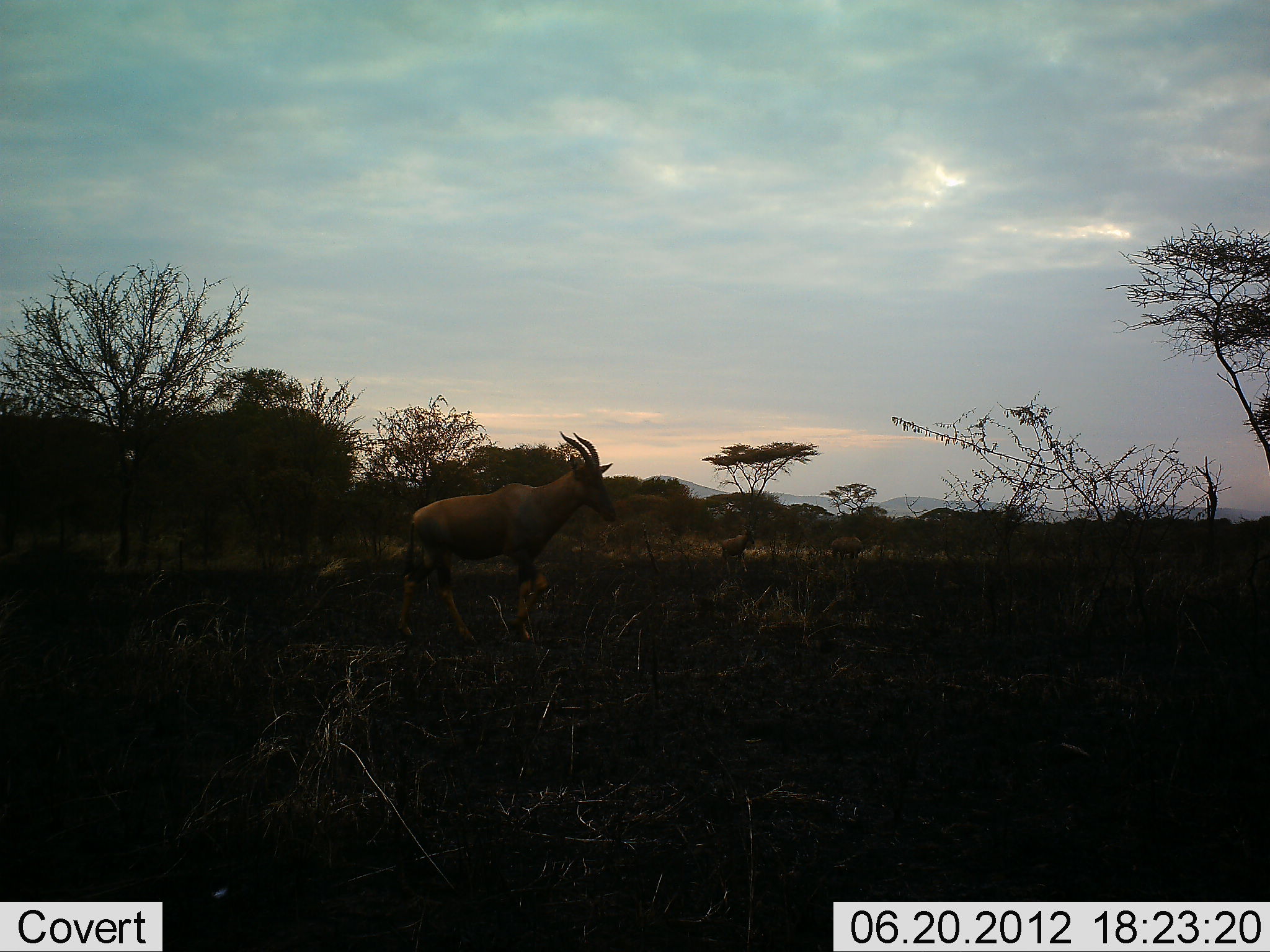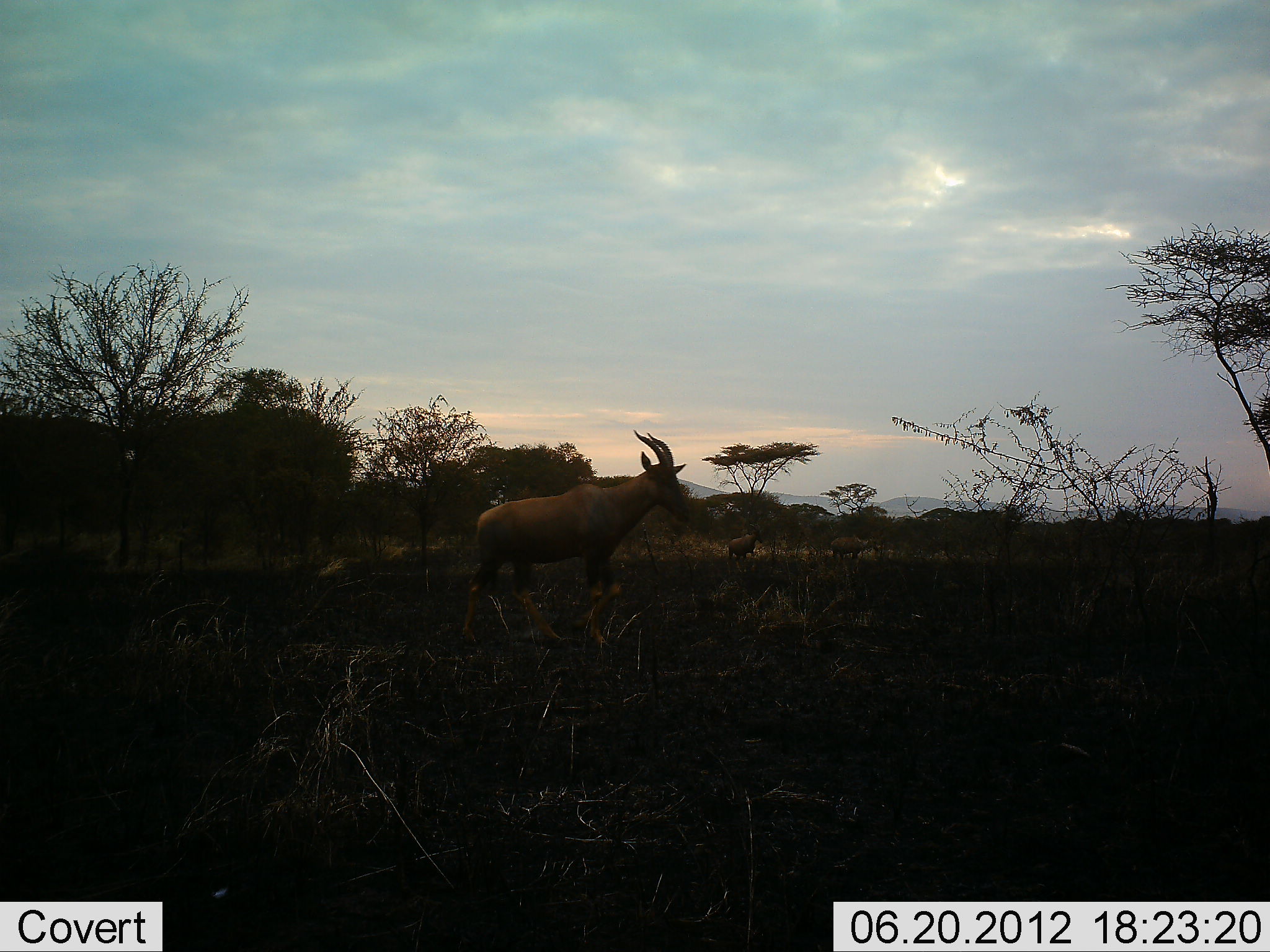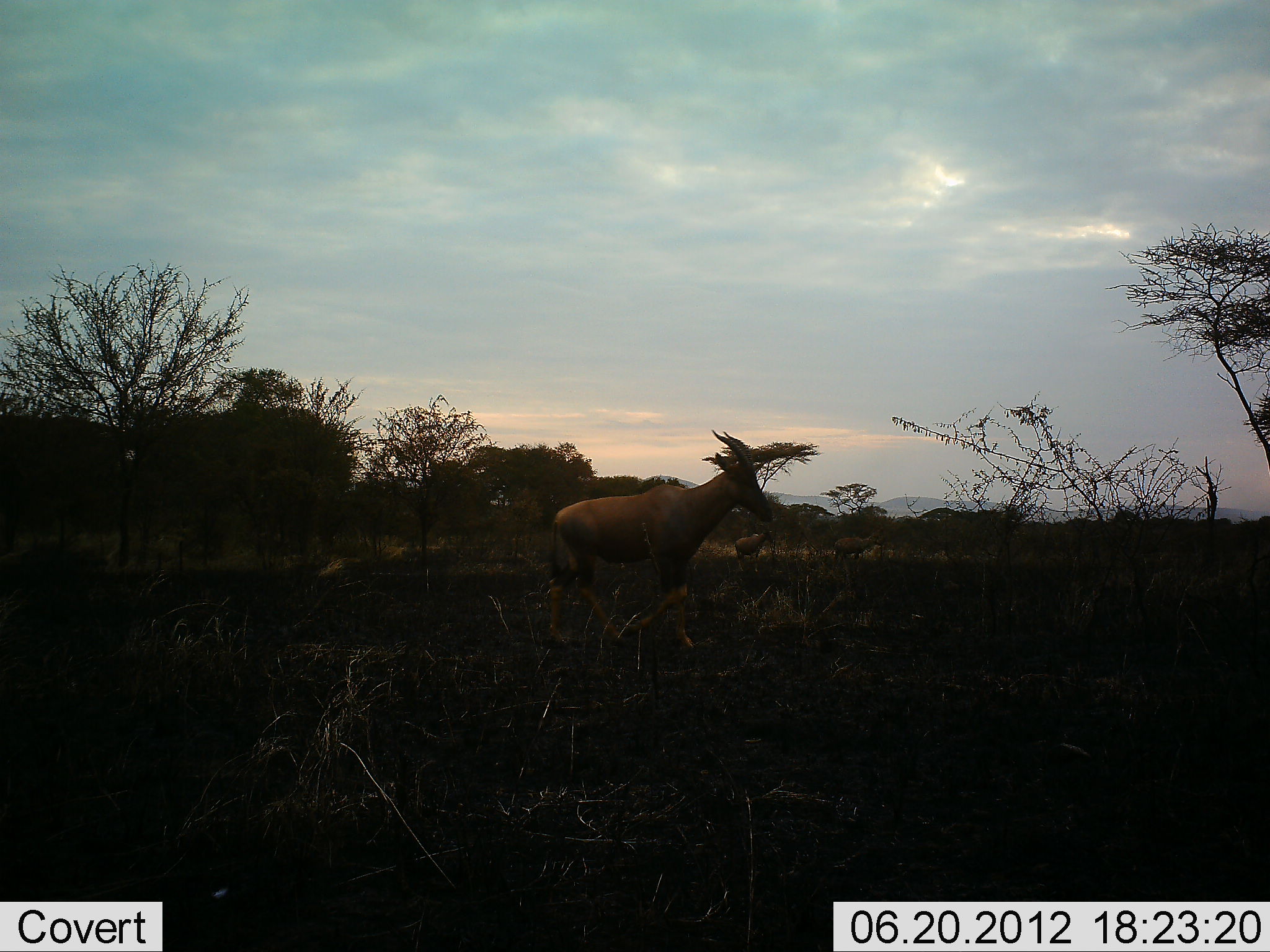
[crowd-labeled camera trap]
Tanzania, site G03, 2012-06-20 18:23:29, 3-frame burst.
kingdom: Animalia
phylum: Chordata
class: Mammalia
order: Artiodactyla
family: Bovidae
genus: Damaliscus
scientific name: Damaliscus lunatus jimela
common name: topi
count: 3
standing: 25%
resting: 0%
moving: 75%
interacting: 0%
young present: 0%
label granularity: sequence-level